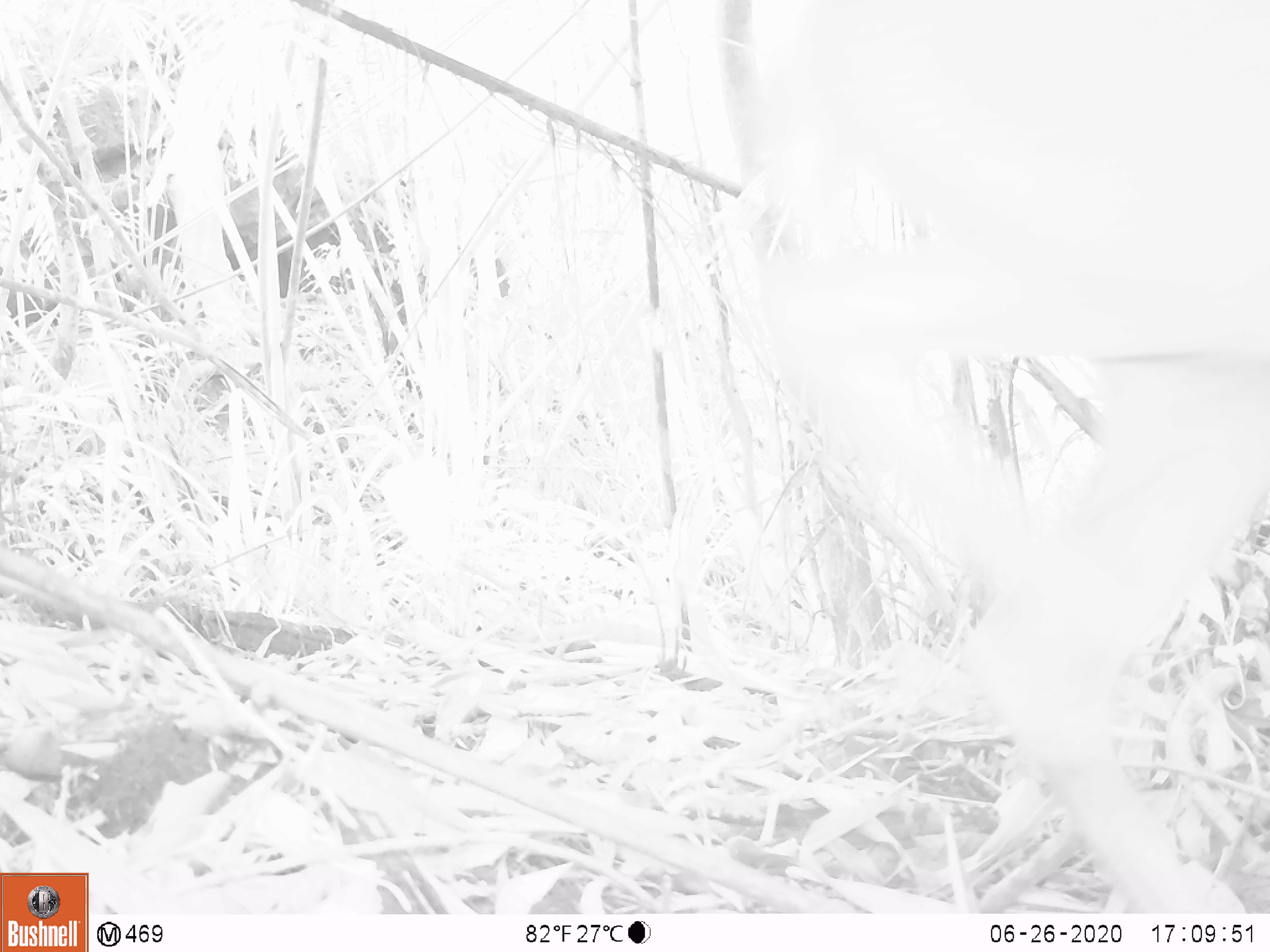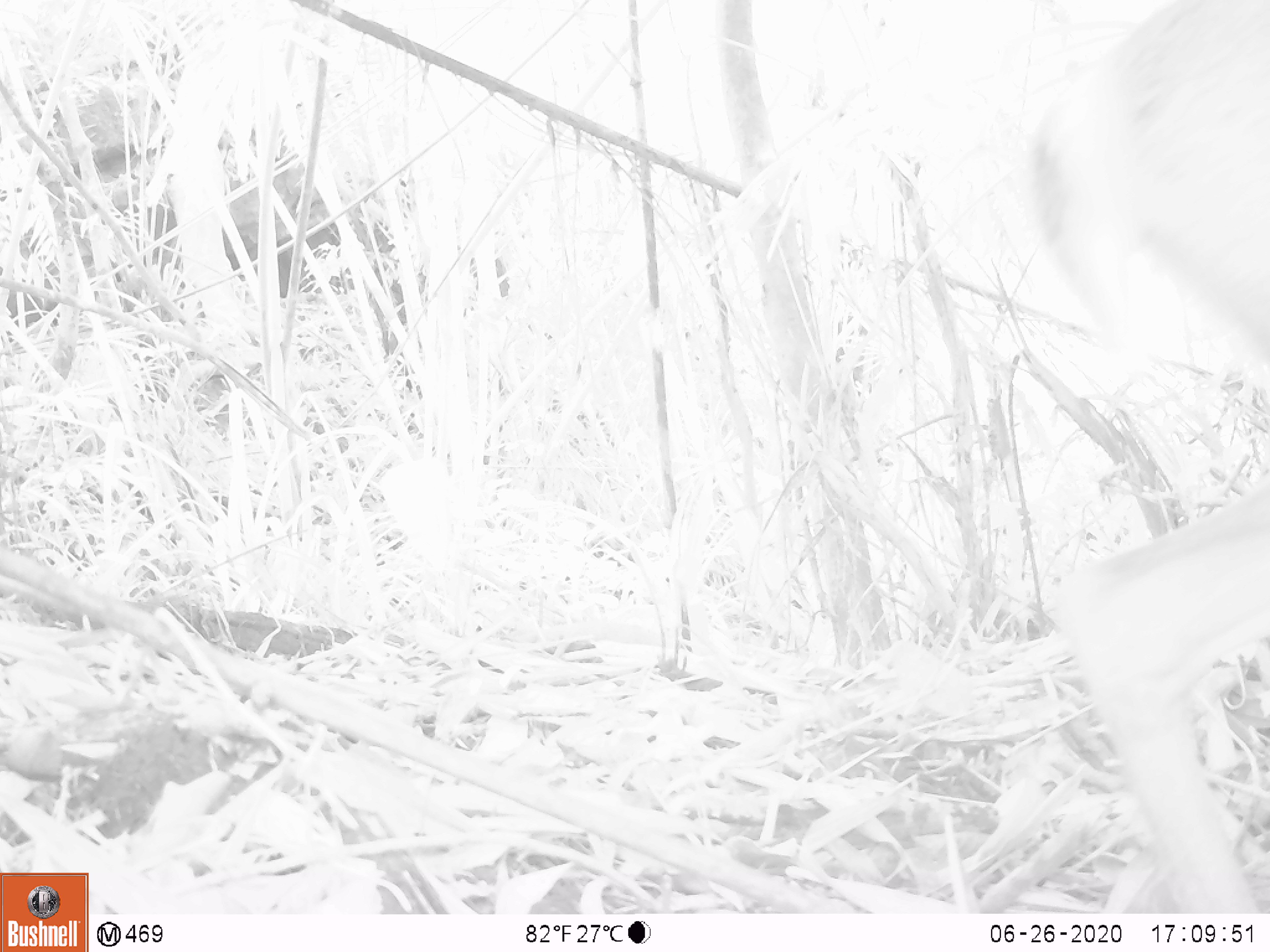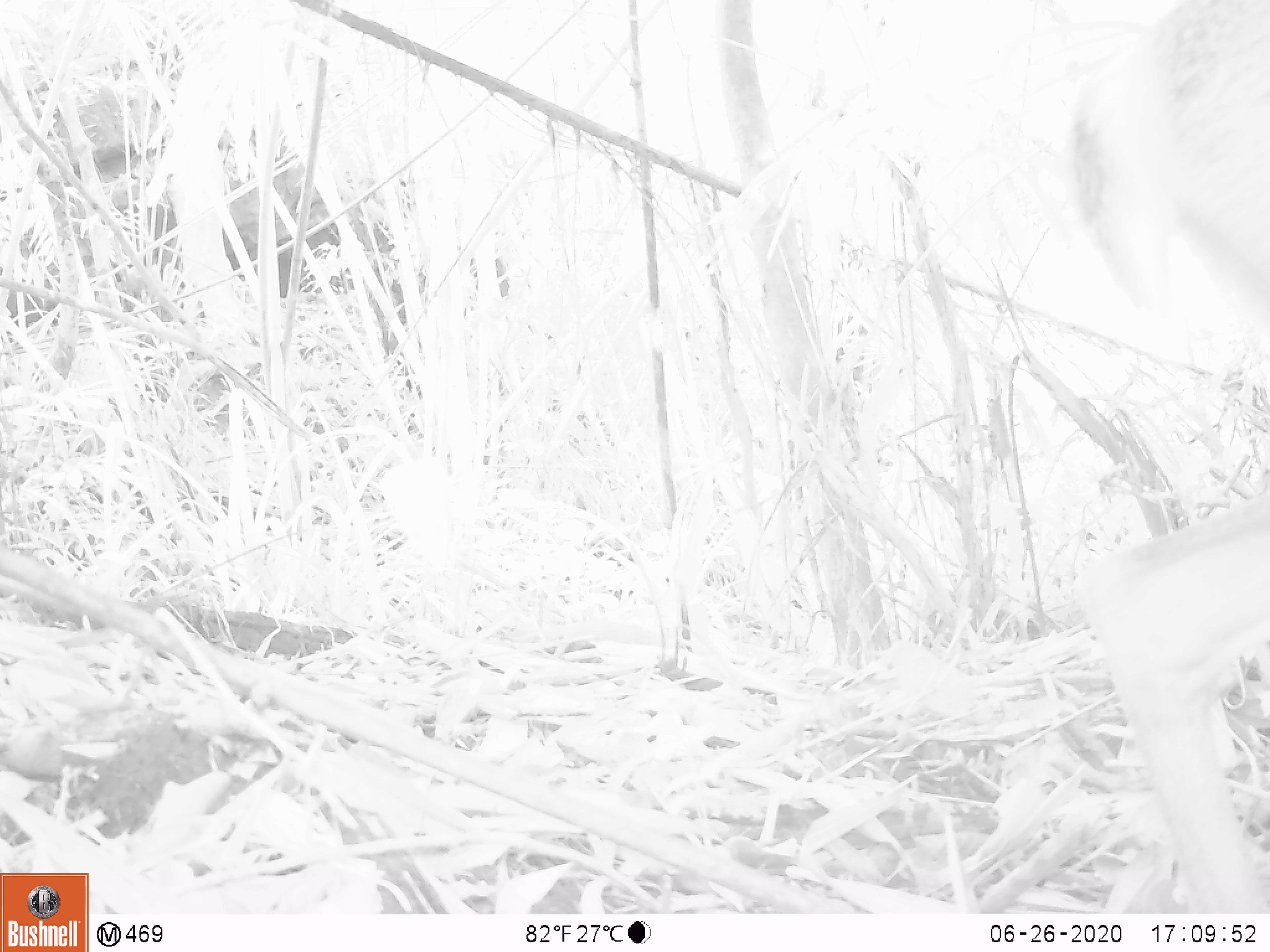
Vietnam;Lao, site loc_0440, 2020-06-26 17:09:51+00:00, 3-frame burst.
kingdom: Animalia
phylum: Chordata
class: Mammalia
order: Artiodactyla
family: Cervidae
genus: Muntiacus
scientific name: Muntiacus vuquangensis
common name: large-antlered muntjac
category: large antlered muntjac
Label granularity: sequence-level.